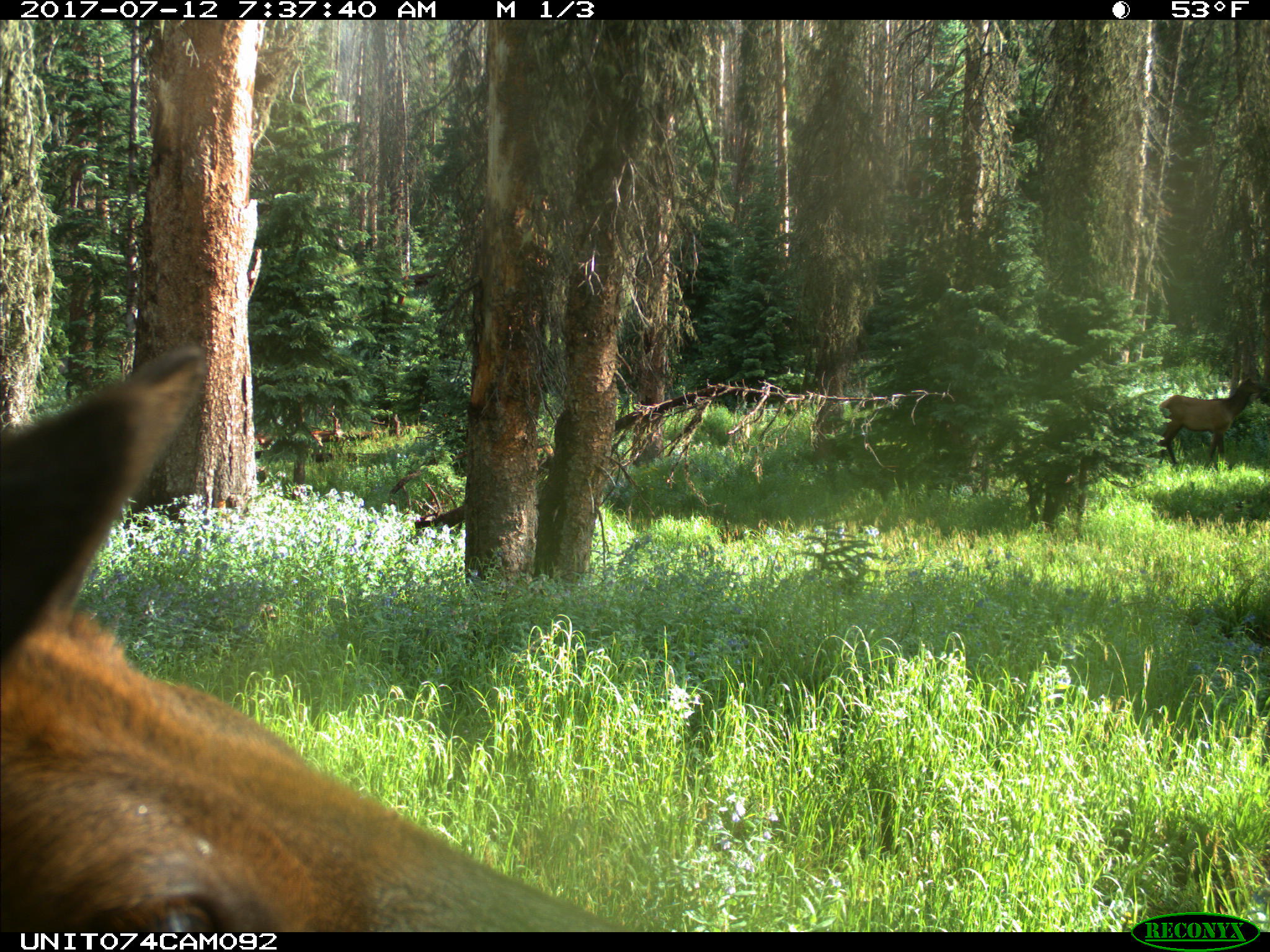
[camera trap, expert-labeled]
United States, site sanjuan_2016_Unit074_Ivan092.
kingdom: Animalia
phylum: Chordata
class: Mammalia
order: Artiodactyla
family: Cervidae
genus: Cervus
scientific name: Cervus elaphus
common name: red deer